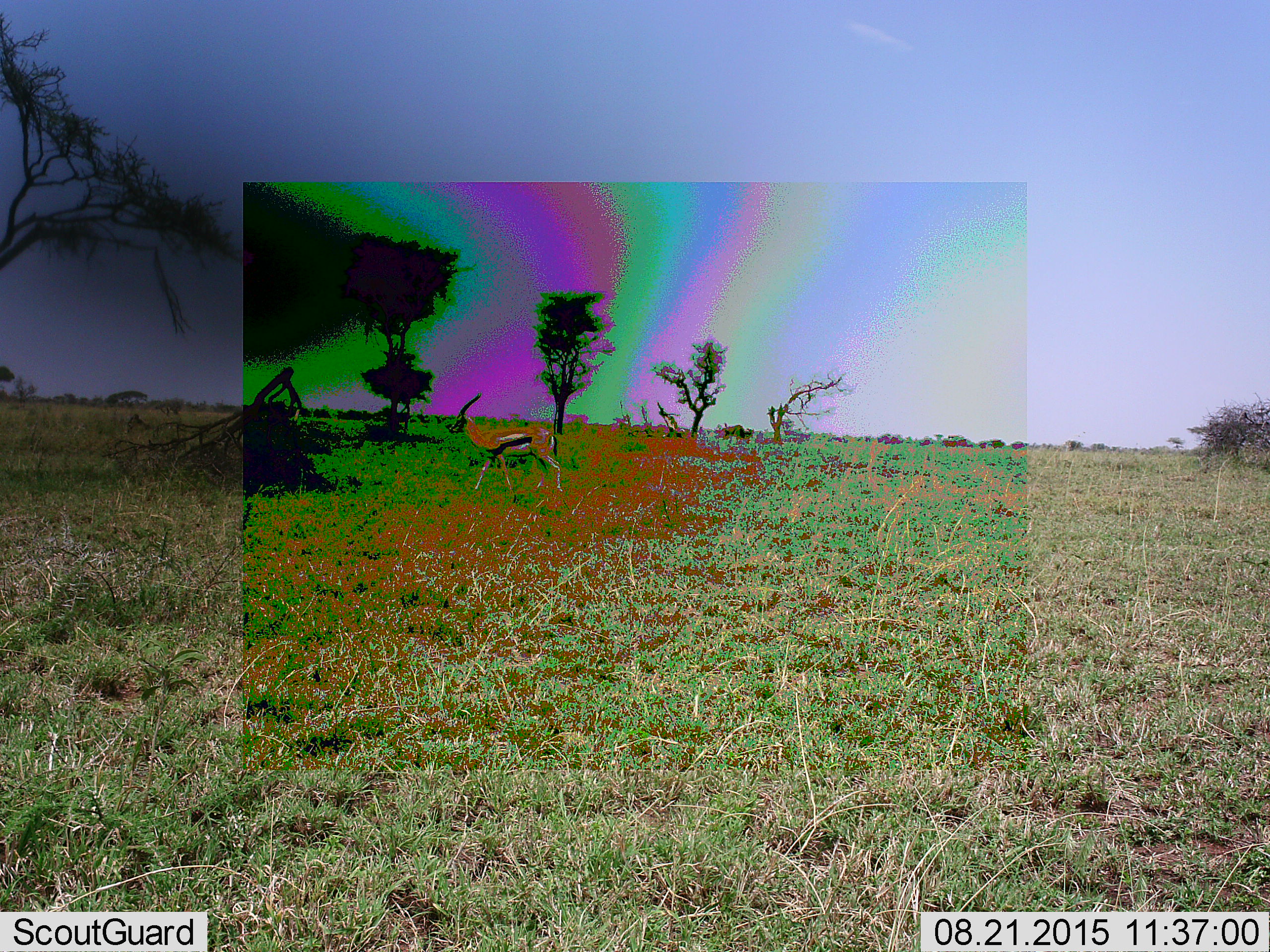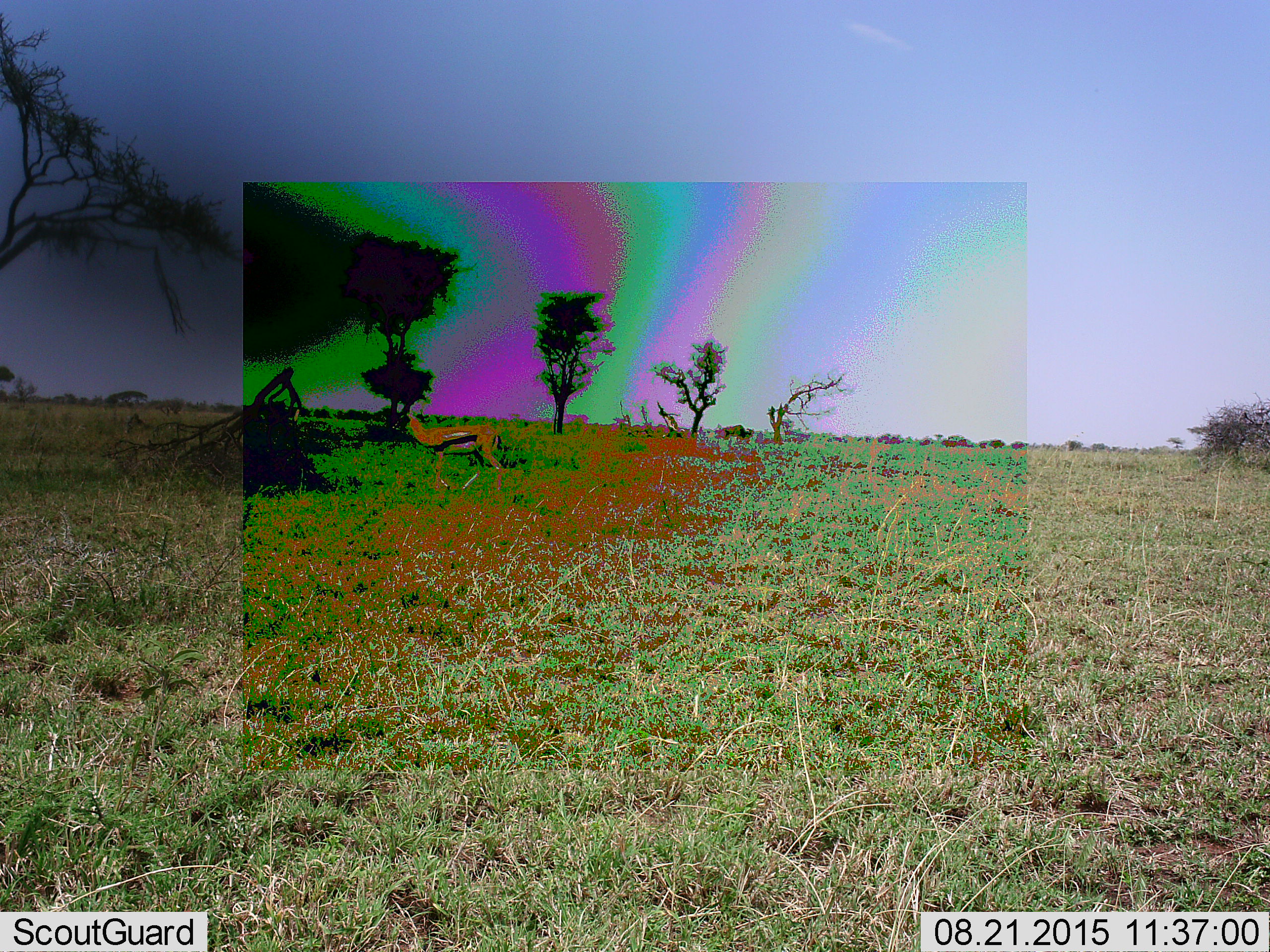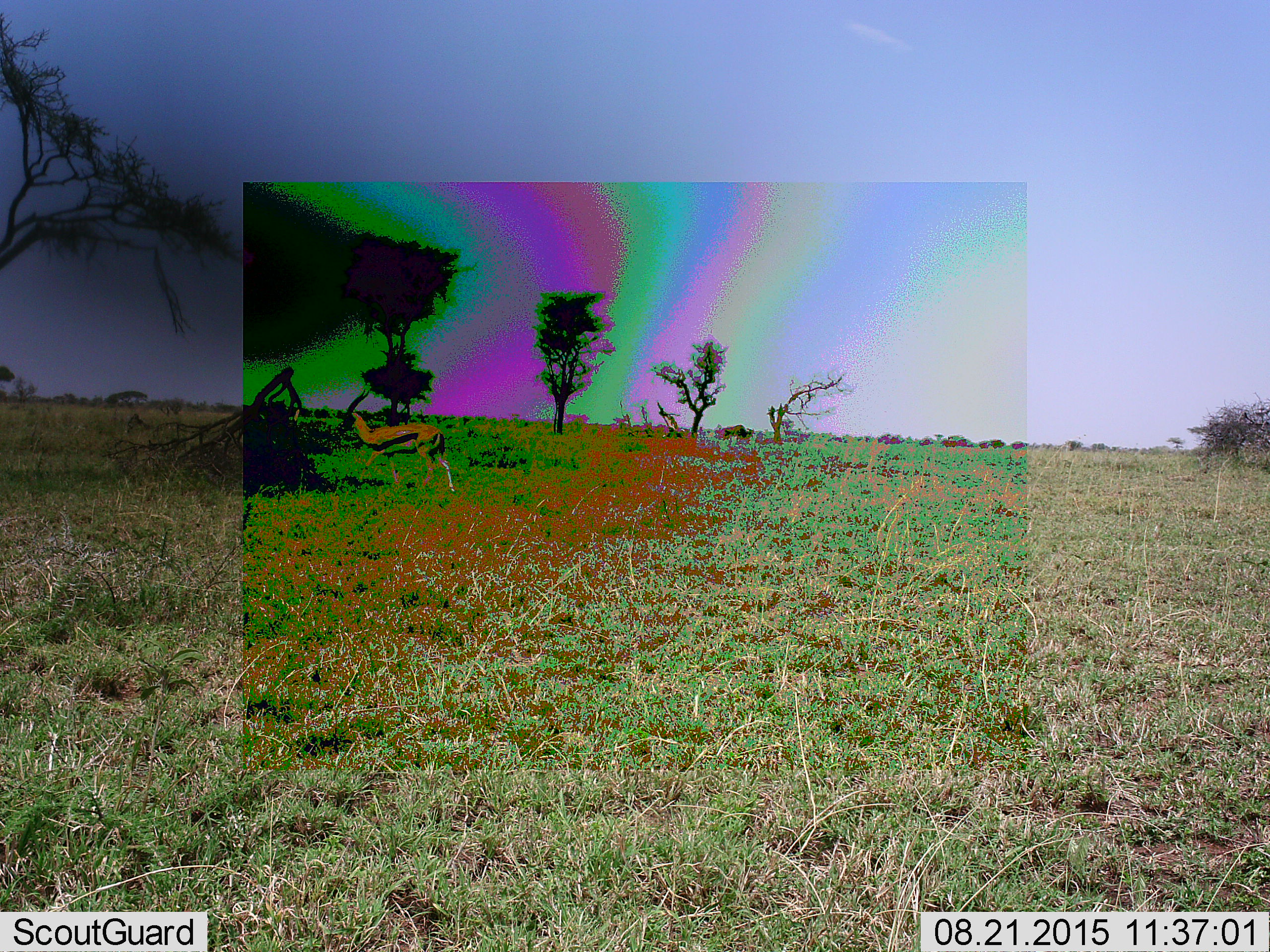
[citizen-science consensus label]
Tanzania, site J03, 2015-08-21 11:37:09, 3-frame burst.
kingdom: Animalia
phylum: Chordata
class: Mammalia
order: Artiodactyla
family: Bovidae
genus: Eudorcas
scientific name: Eudorcas thomsonii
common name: thomson's gazelle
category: gazellethomsons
Gazellethomsons (thomson's gazelle) (Eudorcas thomsonii), count 1. Behavior (volunteer vote fractions): standing 29%, resting 0%, moving 71%, interacting 0%. Young present (vote fraction): 0%. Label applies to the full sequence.